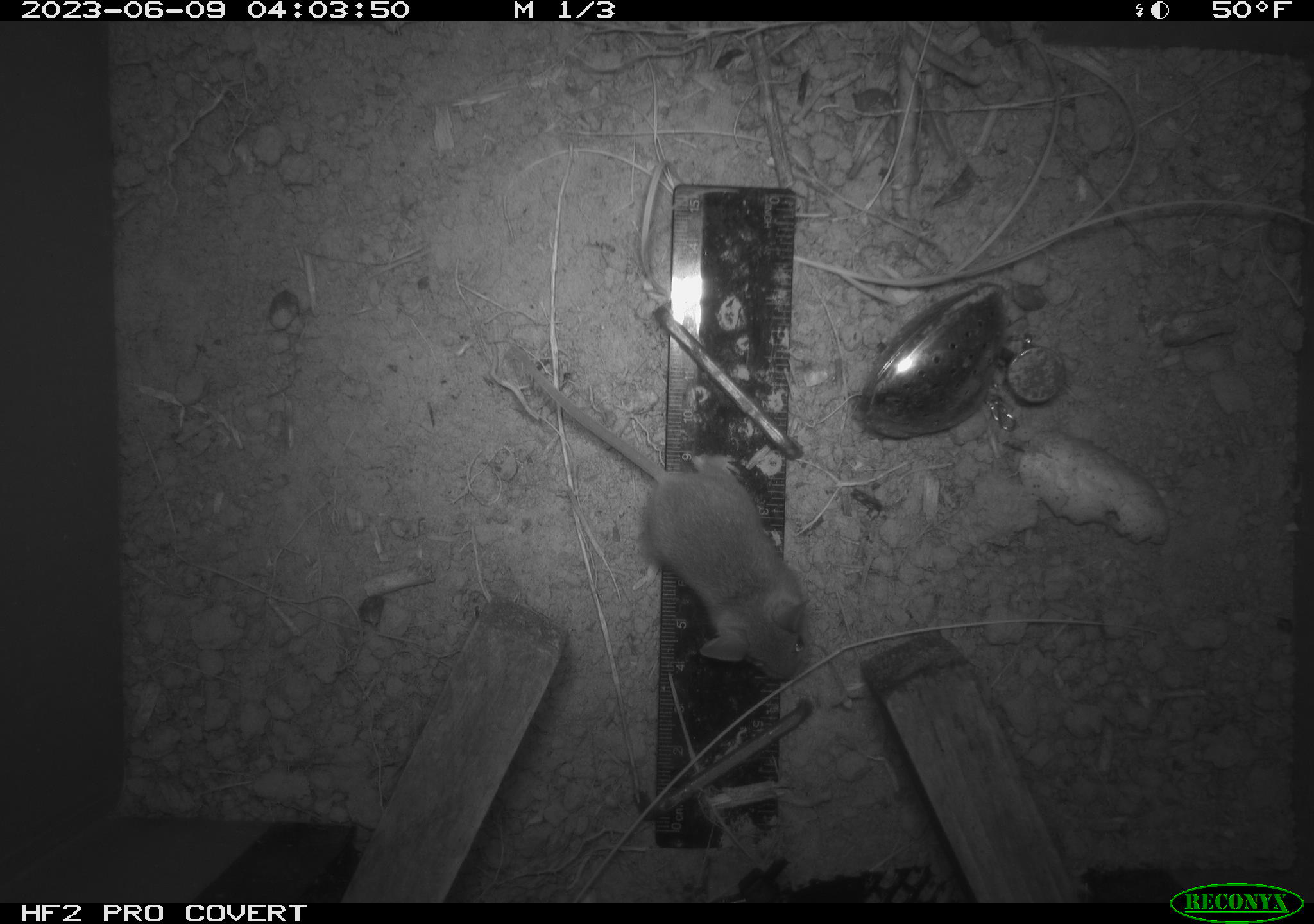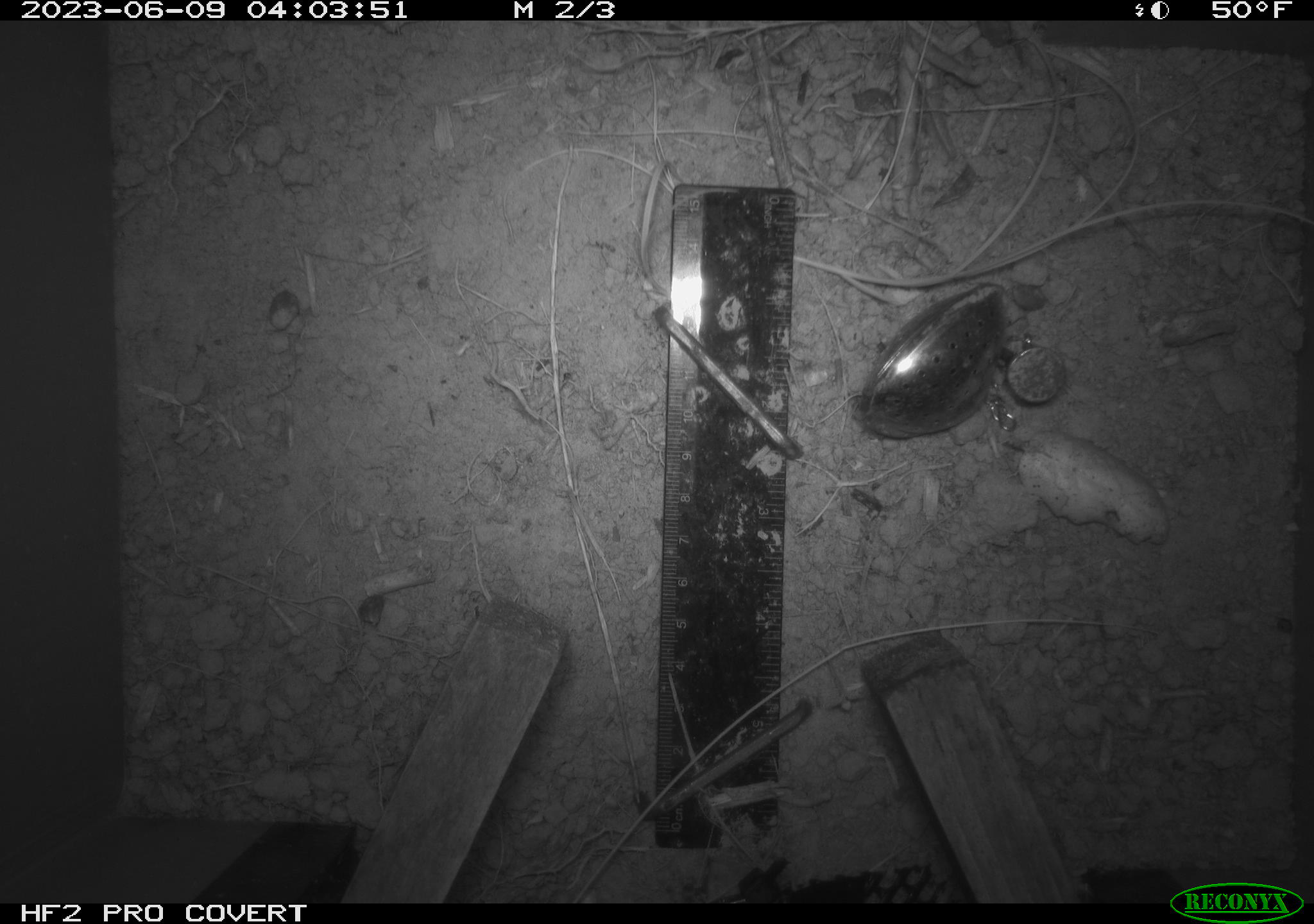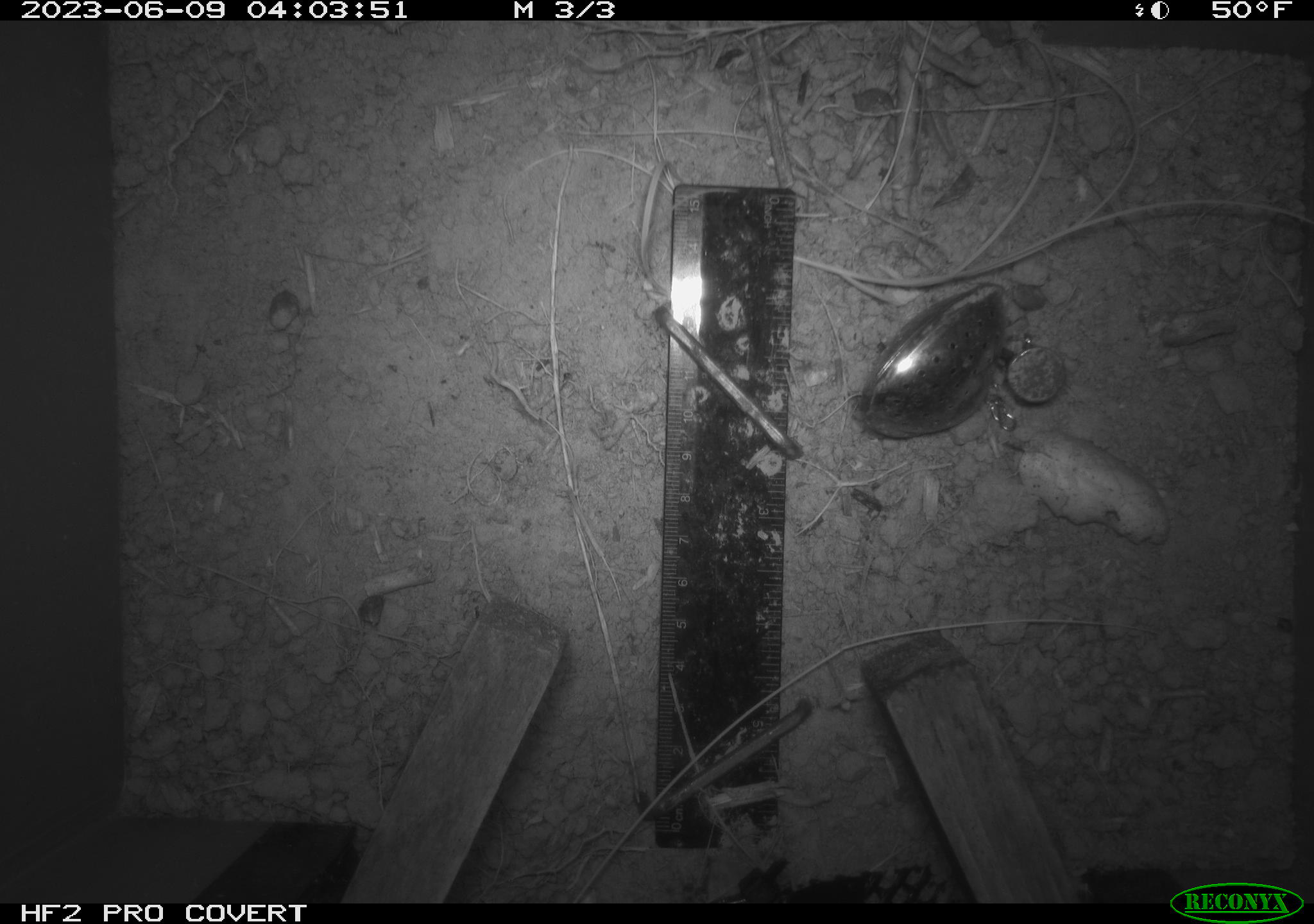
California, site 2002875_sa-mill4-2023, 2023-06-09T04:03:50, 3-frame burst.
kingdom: Animalia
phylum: Chordata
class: Mammalia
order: Rodentia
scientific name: Rodentia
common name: mouse species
Mouse species (Rodentia).